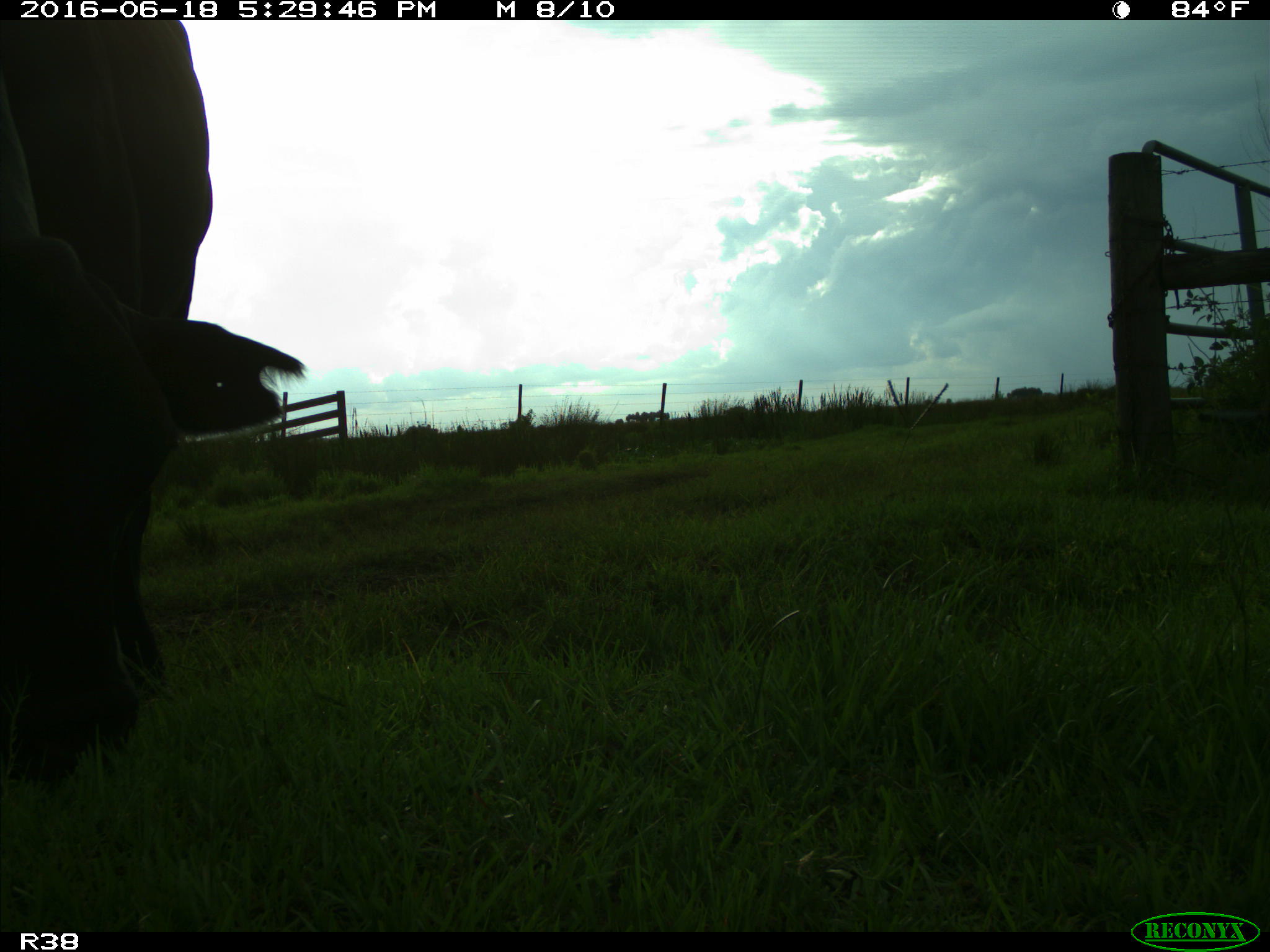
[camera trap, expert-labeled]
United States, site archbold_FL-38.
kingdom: Animalia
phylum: Chordata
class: Mammalia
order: Artiodactyla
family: Bovidae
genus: Bos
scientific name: Bos taurus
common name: domestic cow